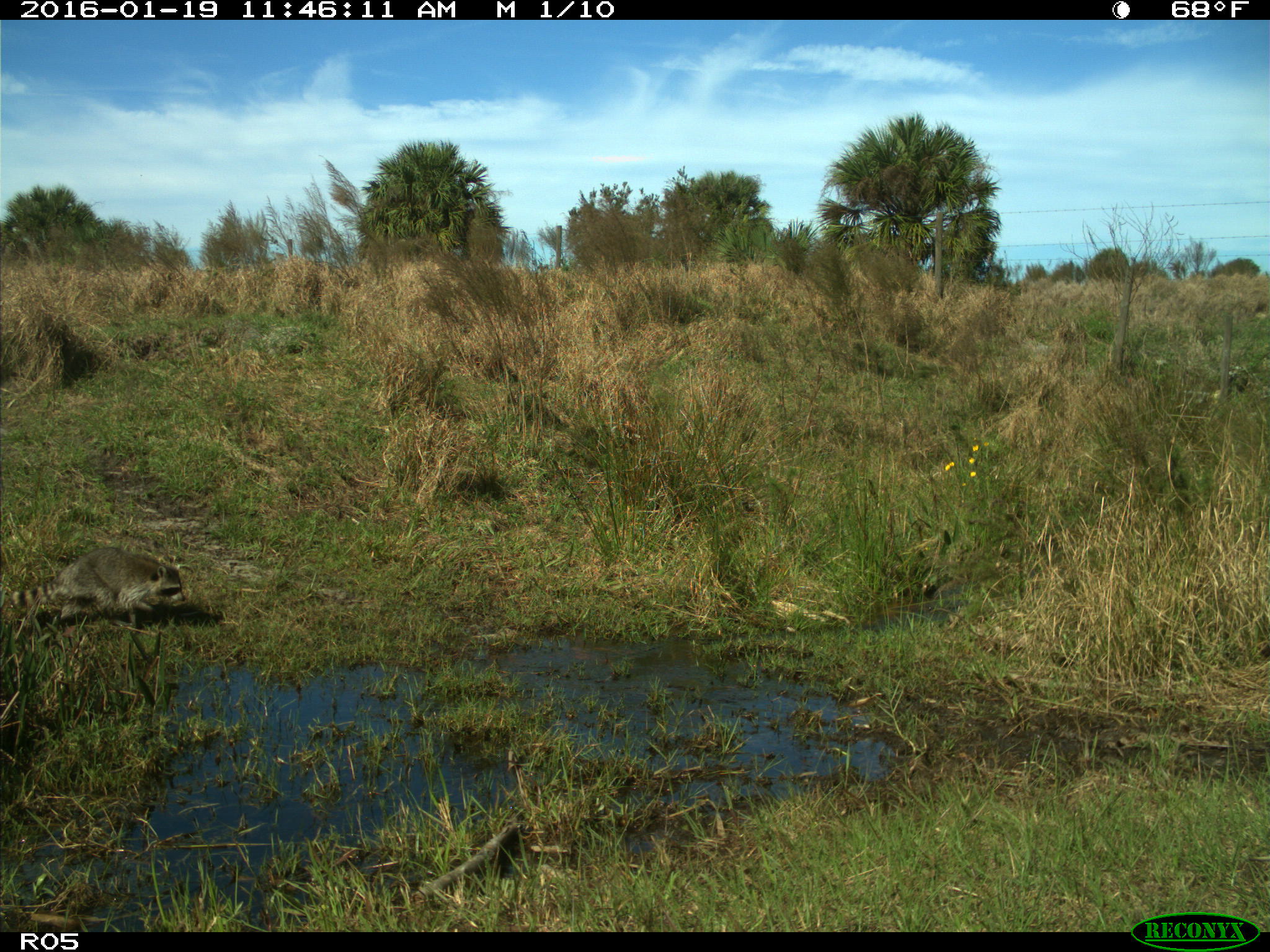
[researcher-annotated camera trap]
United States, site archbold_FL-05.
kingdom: Animalia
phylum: Chordata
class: Mammalia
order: Carnivora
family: Procyonidae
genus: Procyon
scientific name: Procyon lotor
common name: common raccoon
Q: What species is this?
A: Procyon lotor (common raccoon).